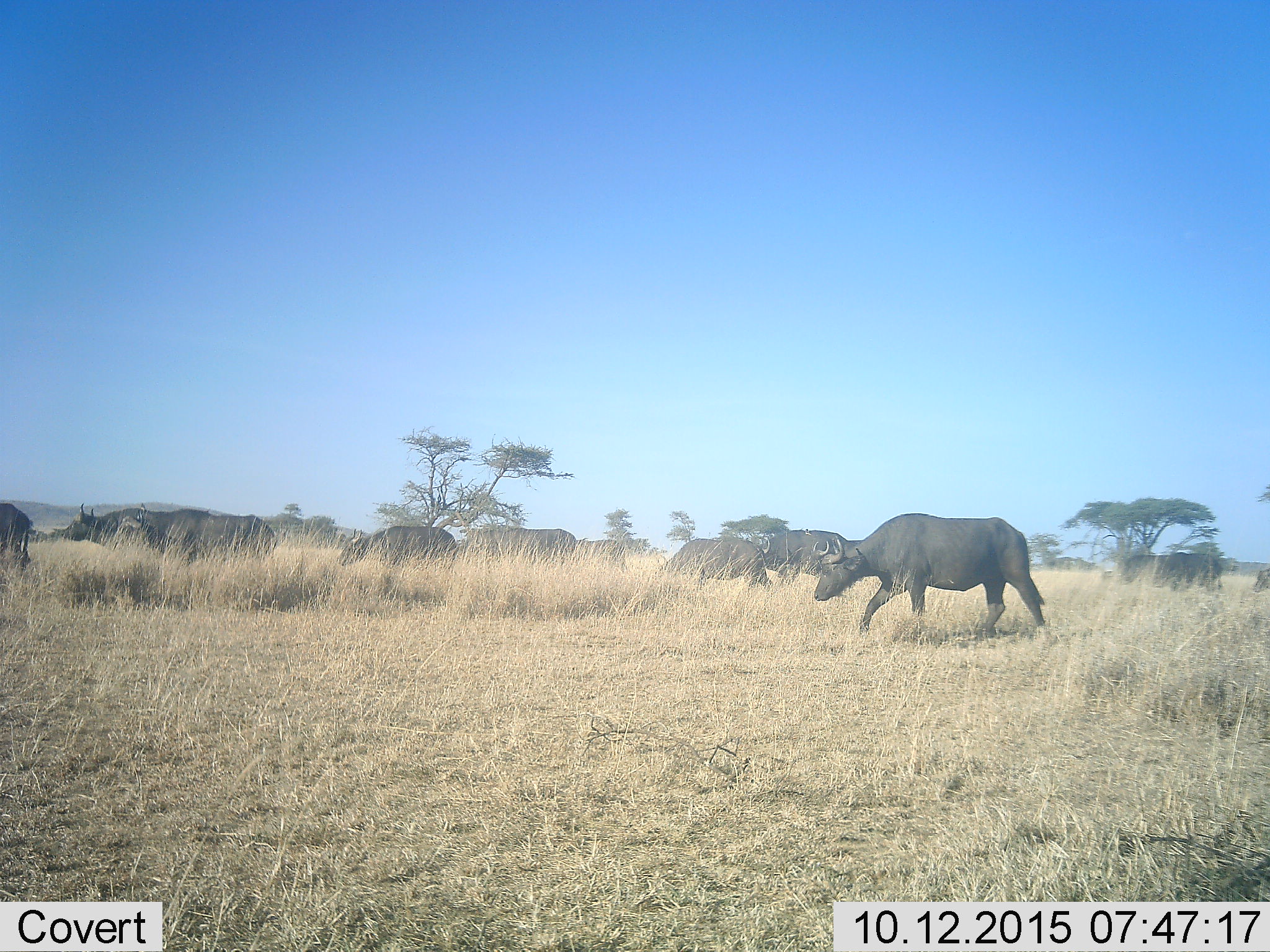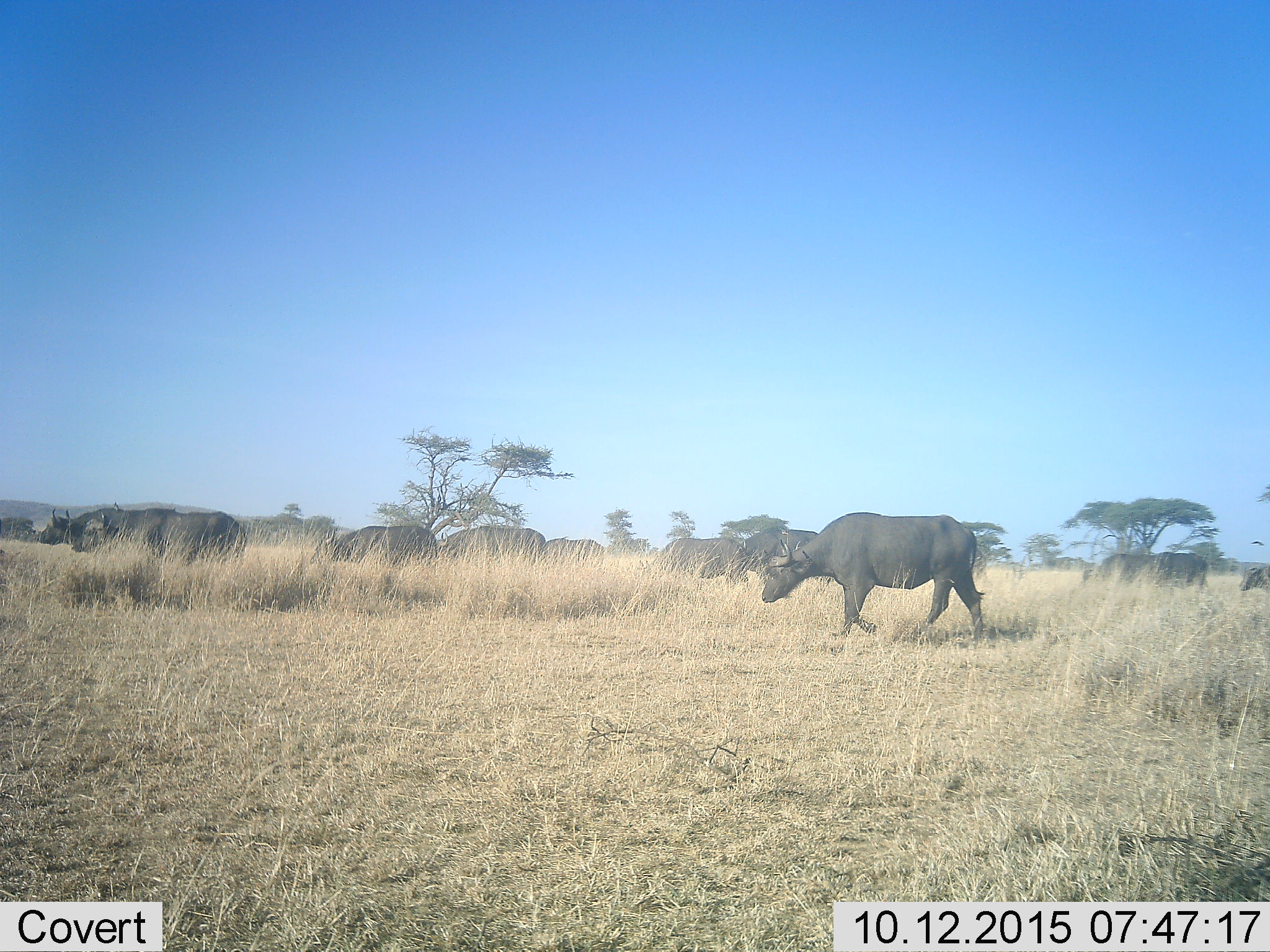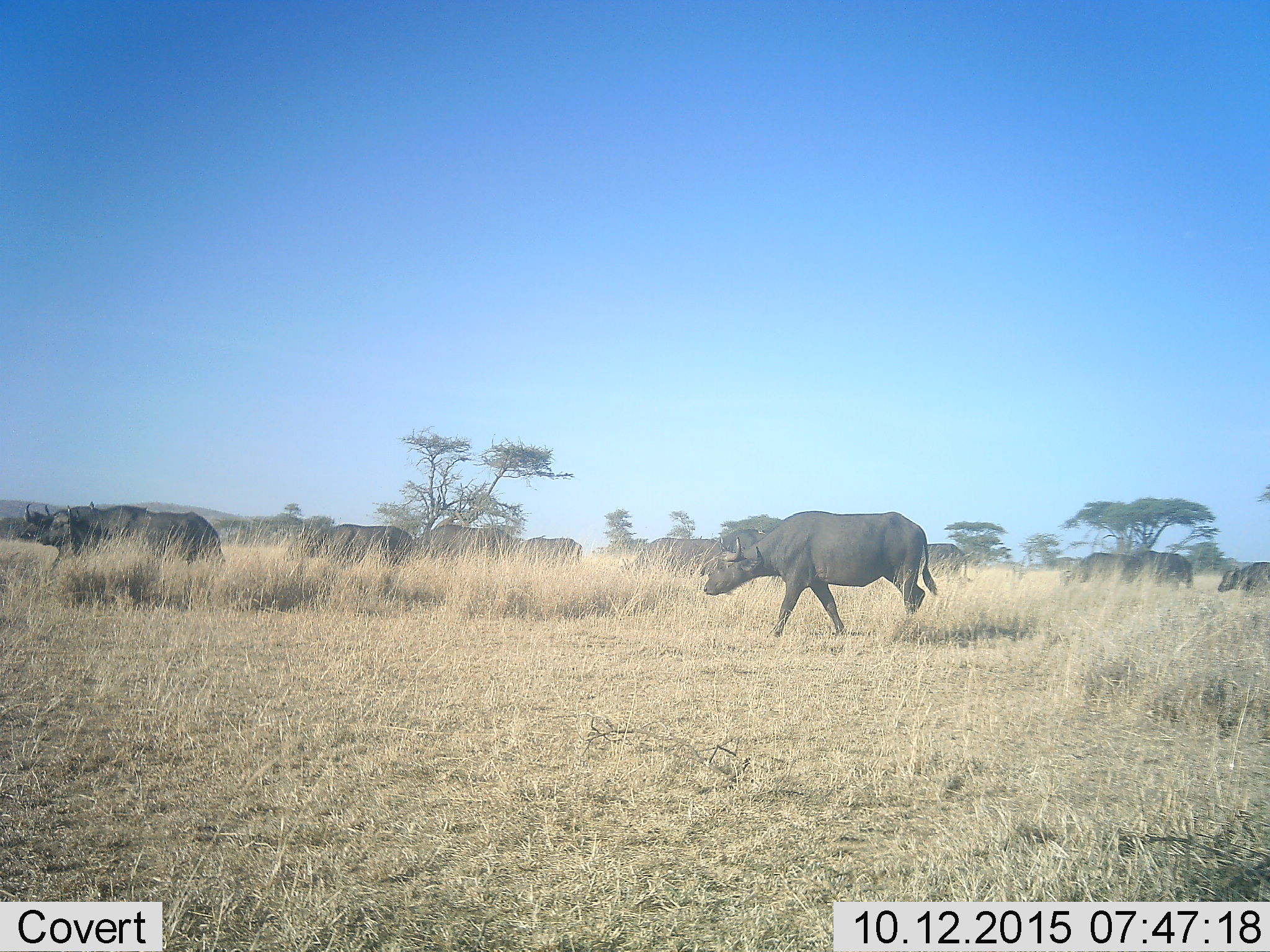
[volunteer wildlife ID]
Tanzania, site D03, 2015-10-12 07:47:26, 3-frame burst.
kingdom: Animalia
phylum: Chordata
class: Mammalia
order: Artiodactyla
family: Bovidae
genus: Syncerus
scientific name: Syncerus caffer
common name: cape buffalo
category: buffalo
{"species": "buffalo (cape buffalo) (Syncerus caffer)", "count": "11-50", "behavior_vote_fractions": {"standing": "6%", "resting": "0%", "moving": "94%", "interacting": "0%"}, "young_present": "6%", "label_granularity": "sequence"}